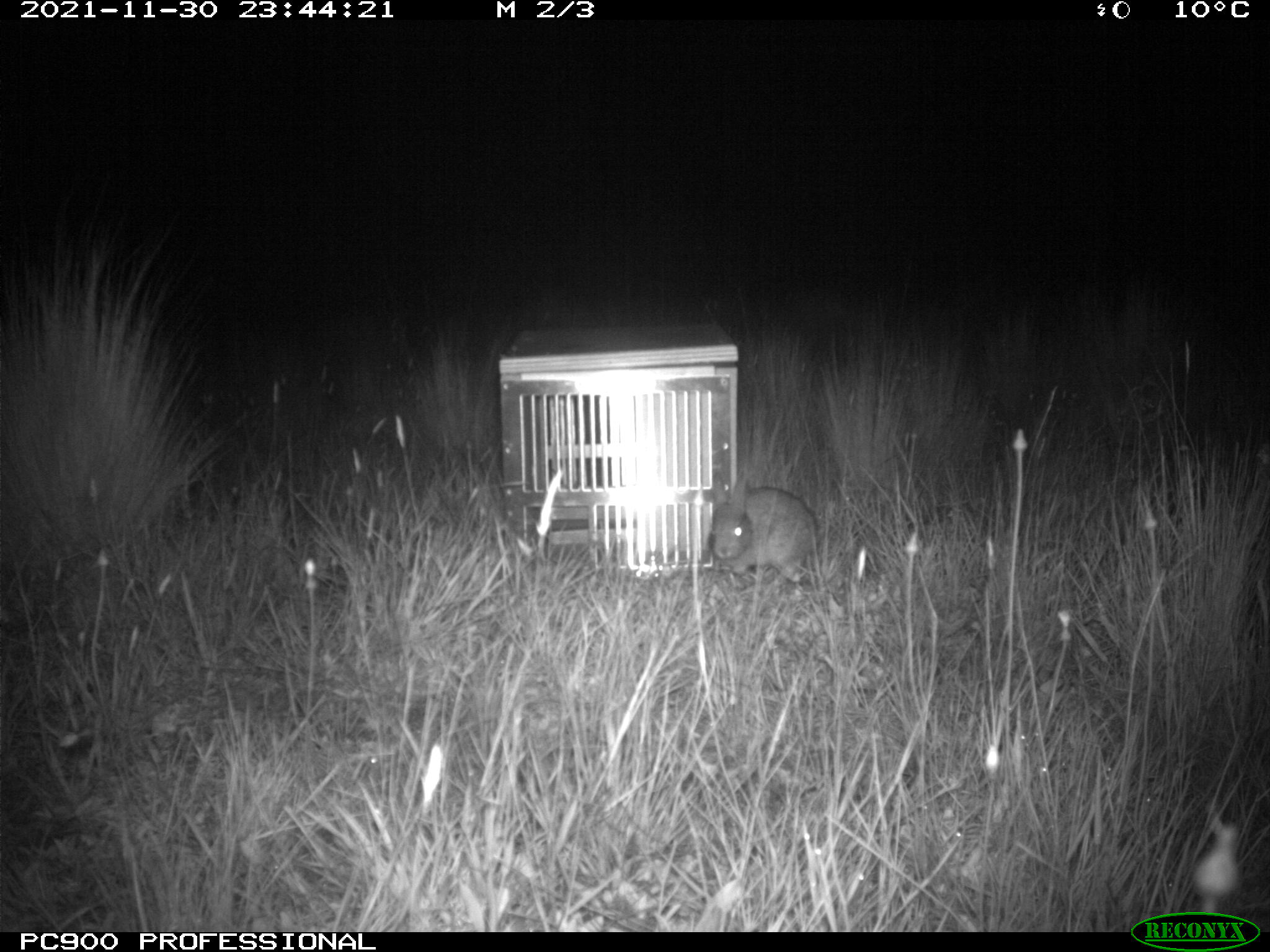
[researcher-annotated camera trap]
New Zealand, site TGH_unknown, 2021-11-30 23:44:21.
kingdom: Animalia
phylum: Chordata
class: Mammalia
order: Lagomorpha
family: Leporidae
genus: Oryctolagus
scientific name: Oryctolagus cuniculus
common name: european rabbit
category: rabbit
Rabbit (european rabbit) (Oryctolagus cuniculus).